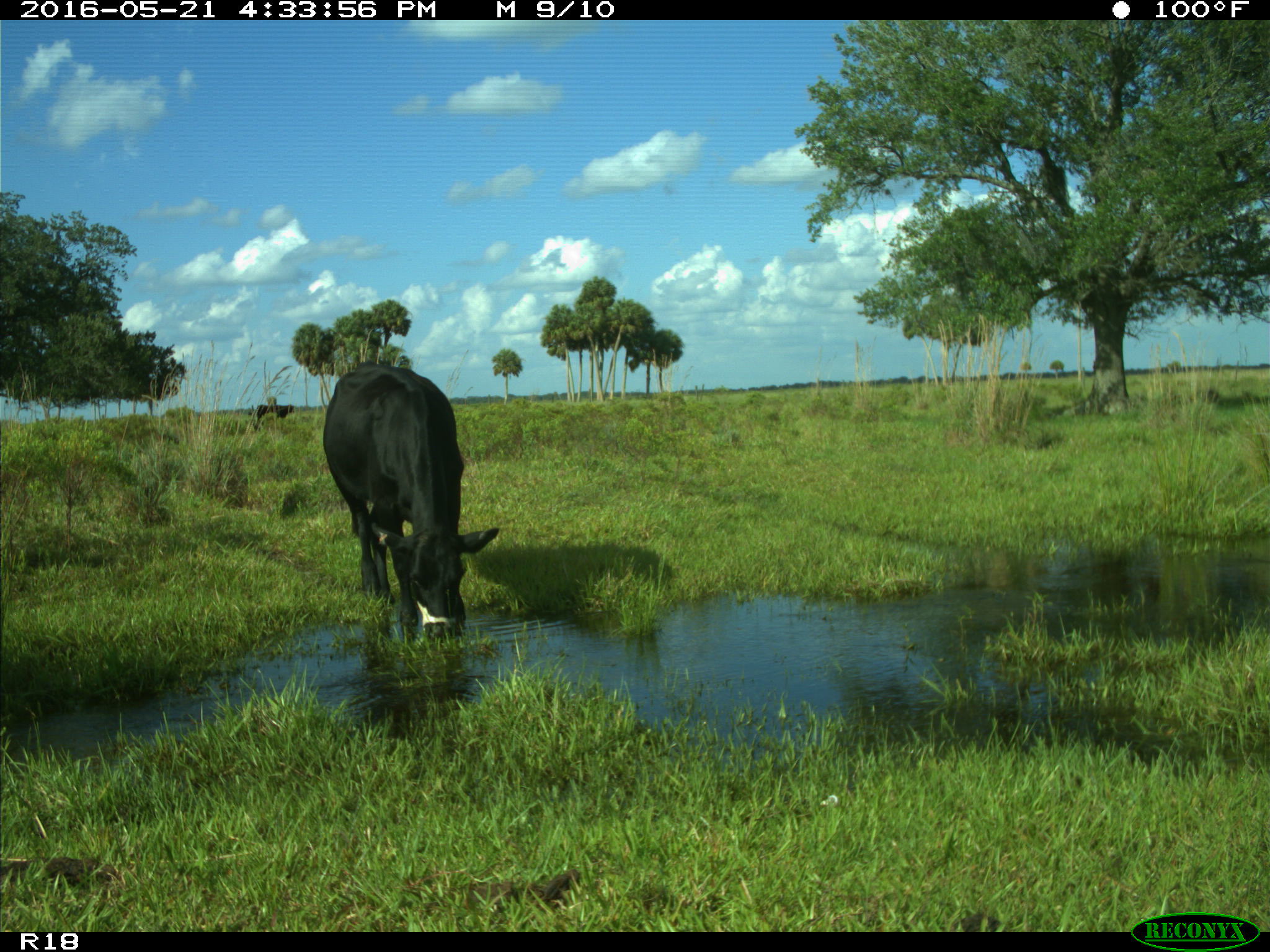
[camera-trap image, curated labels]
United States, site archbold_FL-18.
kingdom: Animalia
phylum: Chordata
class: Mammalia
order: Artiodactyla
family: Bovidae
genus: Bos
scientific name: Bos taurus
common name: domestic cow